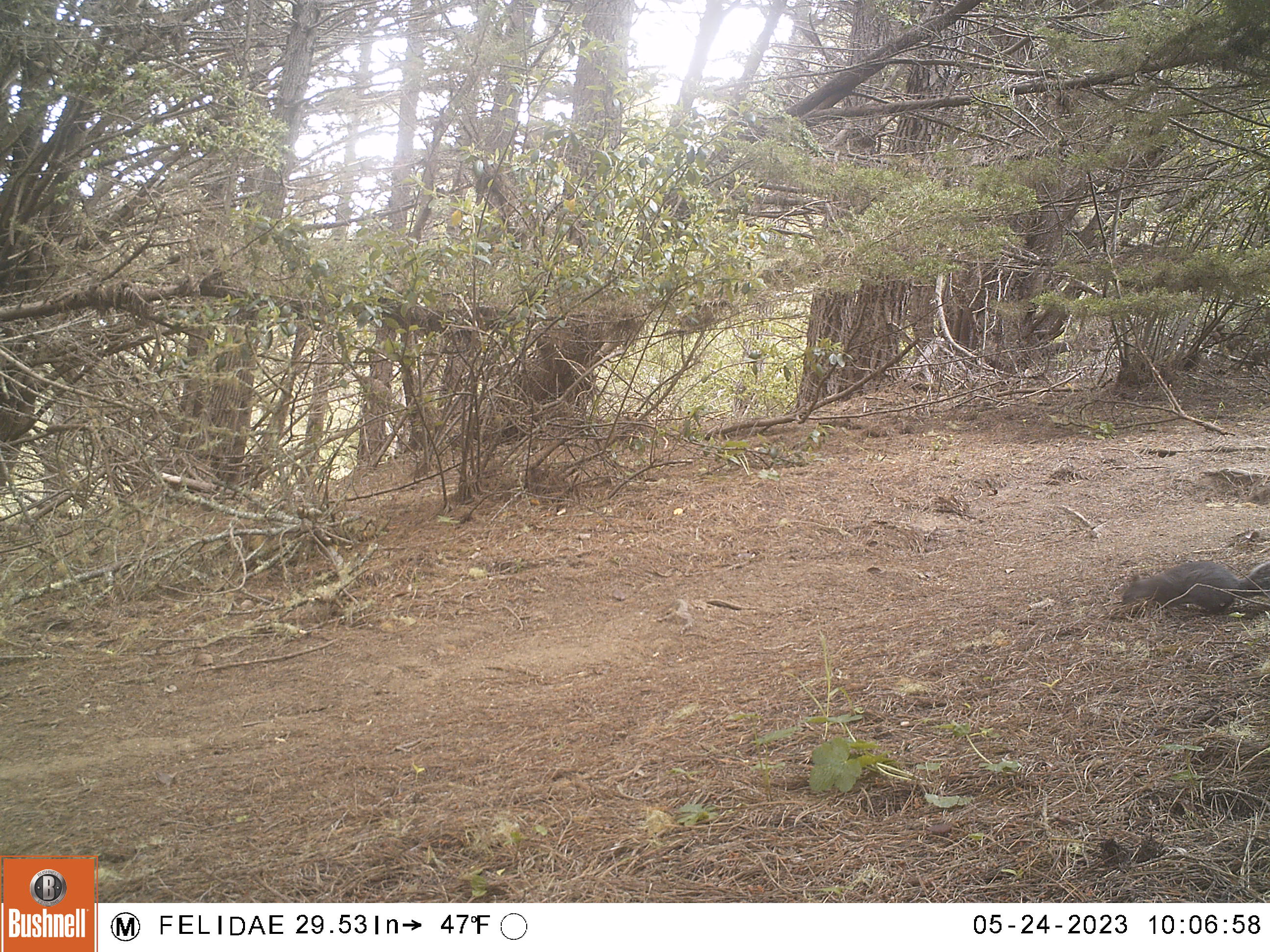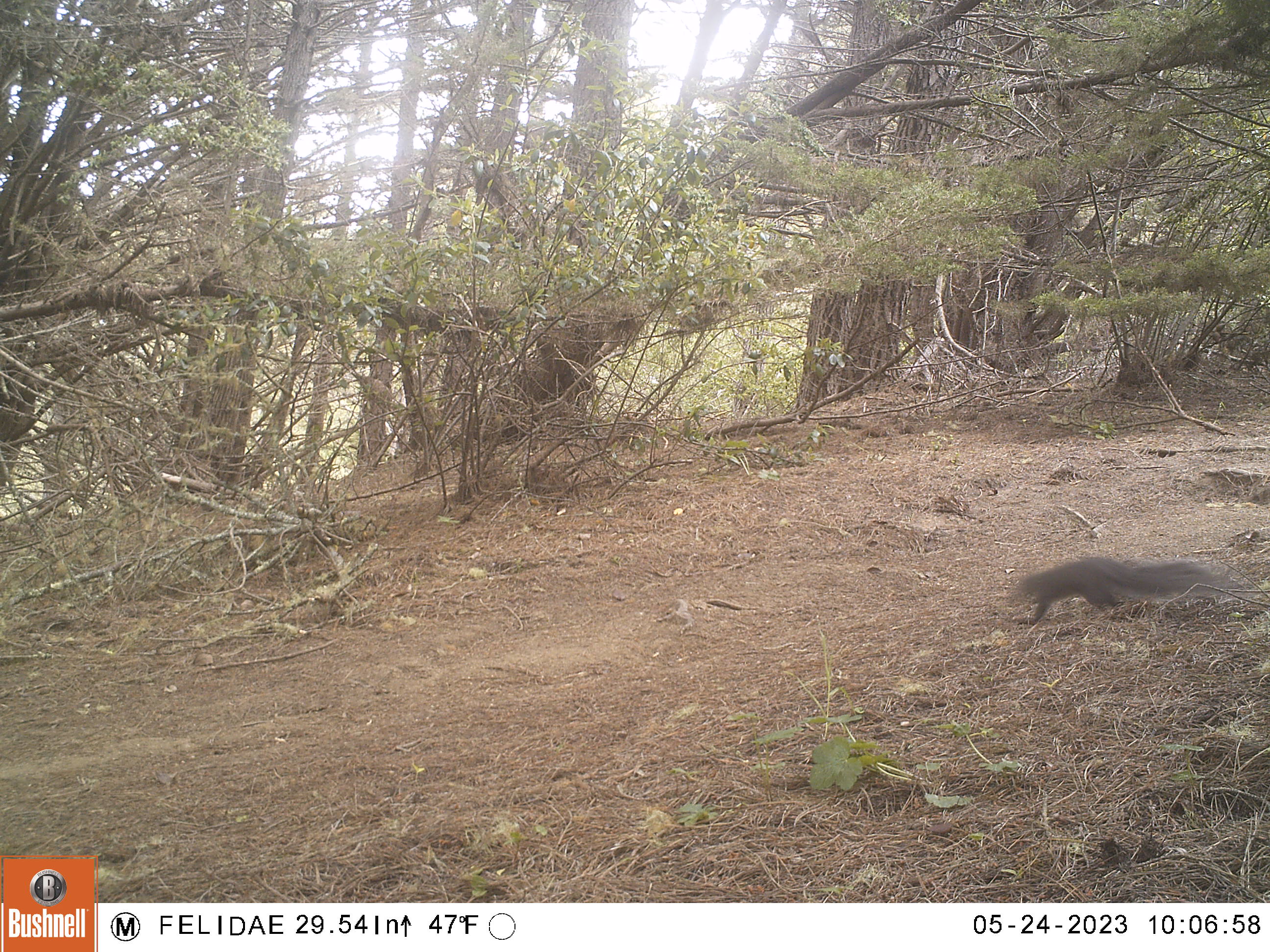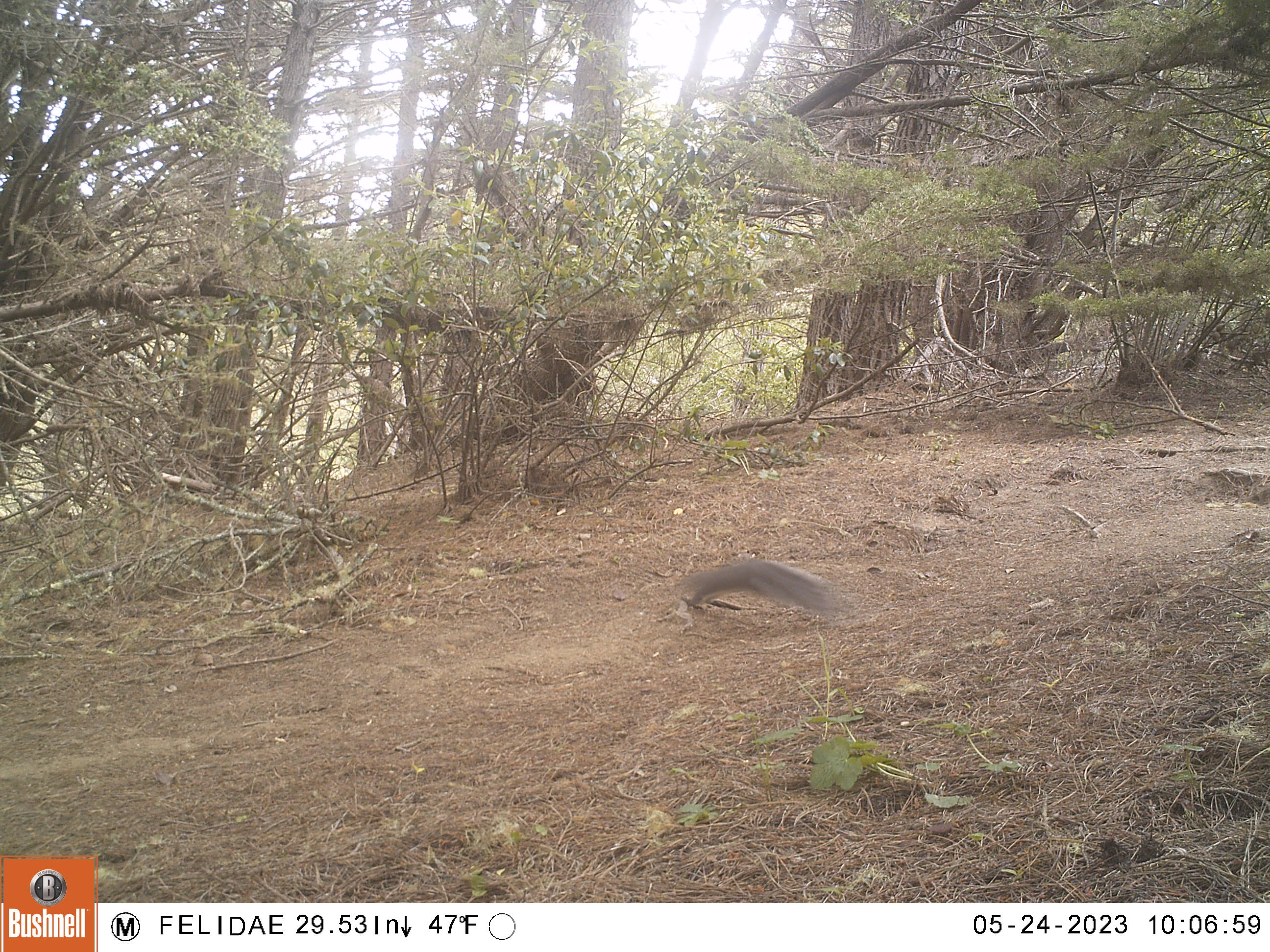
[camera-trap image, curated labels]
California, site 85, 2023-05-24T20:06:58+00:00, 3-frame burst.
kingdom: Animalia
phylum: Chordata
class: Mammalia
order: Rodentia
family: Sciuridae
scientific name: Sciuridae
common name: squirrel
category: unknown squirrel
Unknown squirrel (squirrel) (Sciuridae).